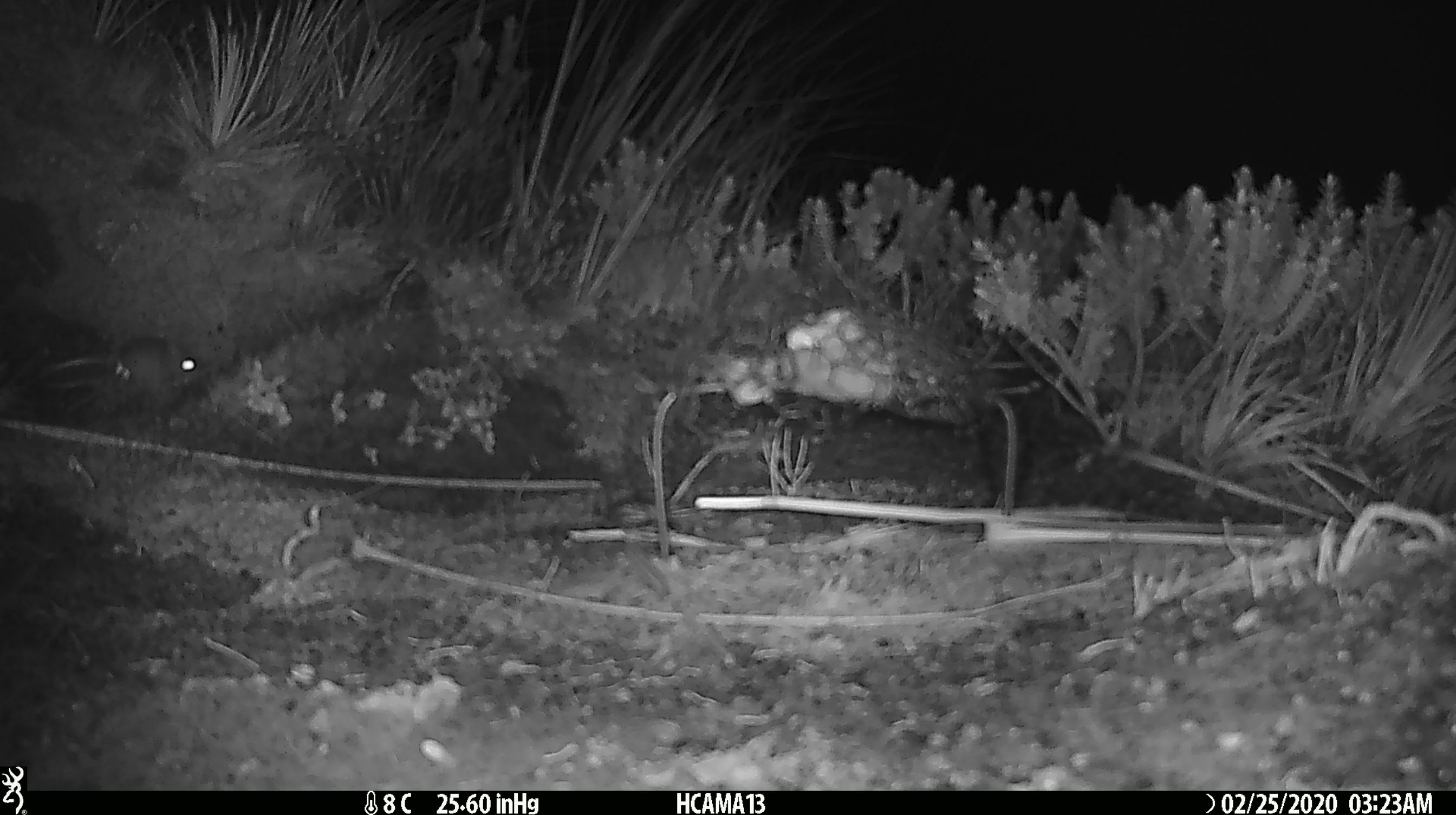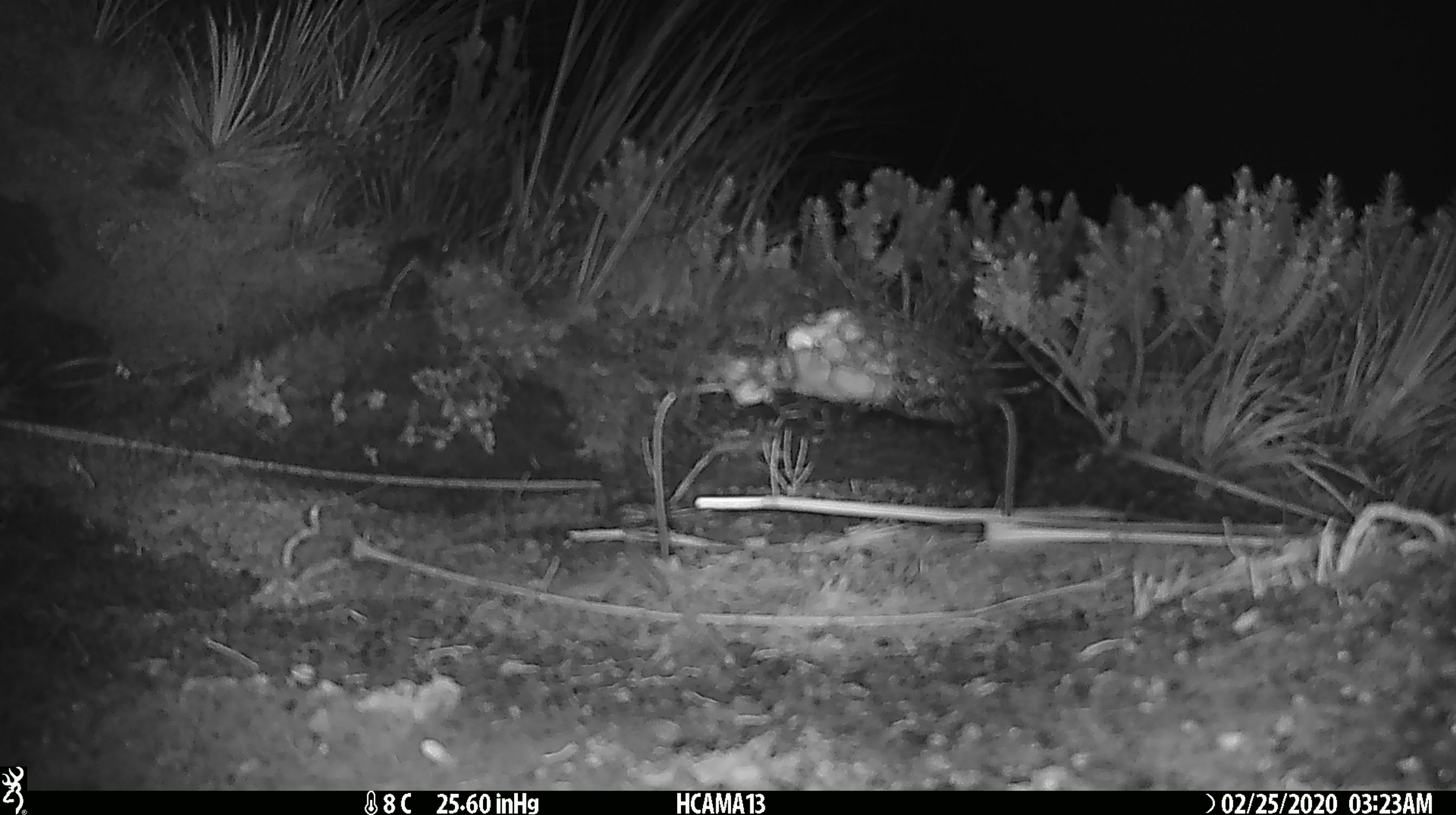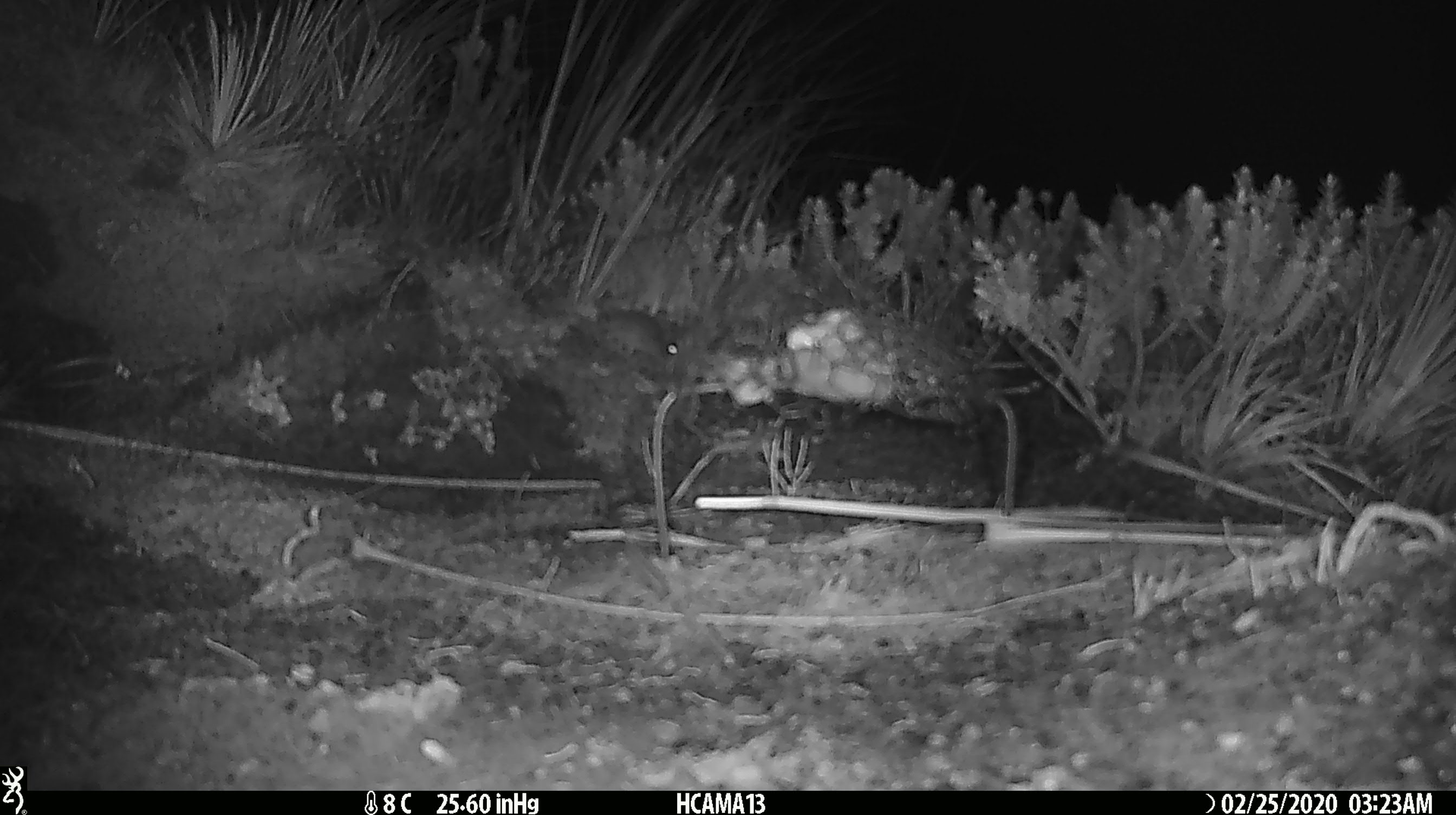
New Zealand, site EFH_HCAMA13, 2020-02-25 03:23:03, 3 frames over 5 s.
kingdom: Animalia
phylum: Chordata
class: Mammalia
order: Rodentia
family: Muridae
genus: Mus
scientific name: Mus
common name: mouse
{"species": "mouse (Mus)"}